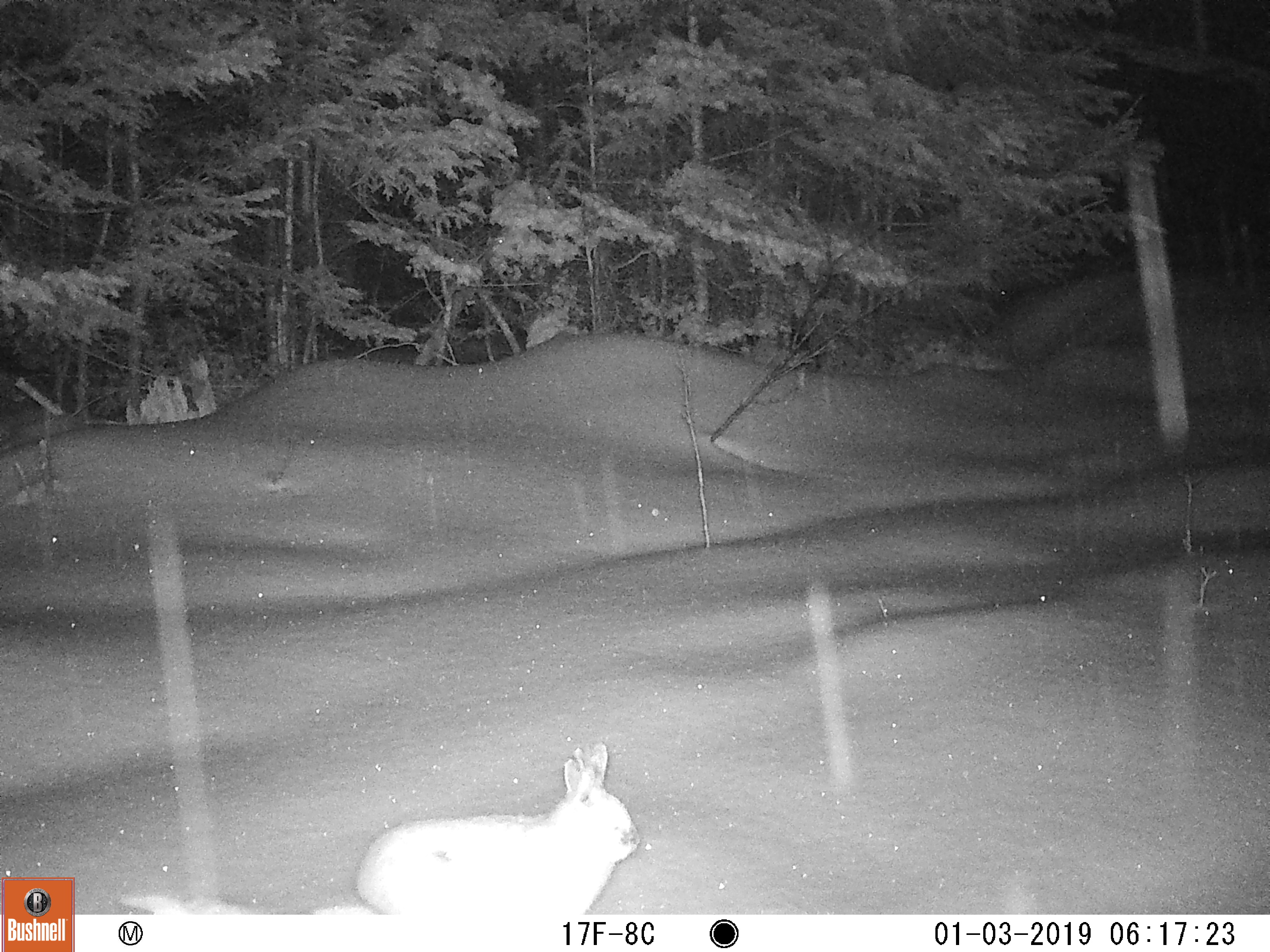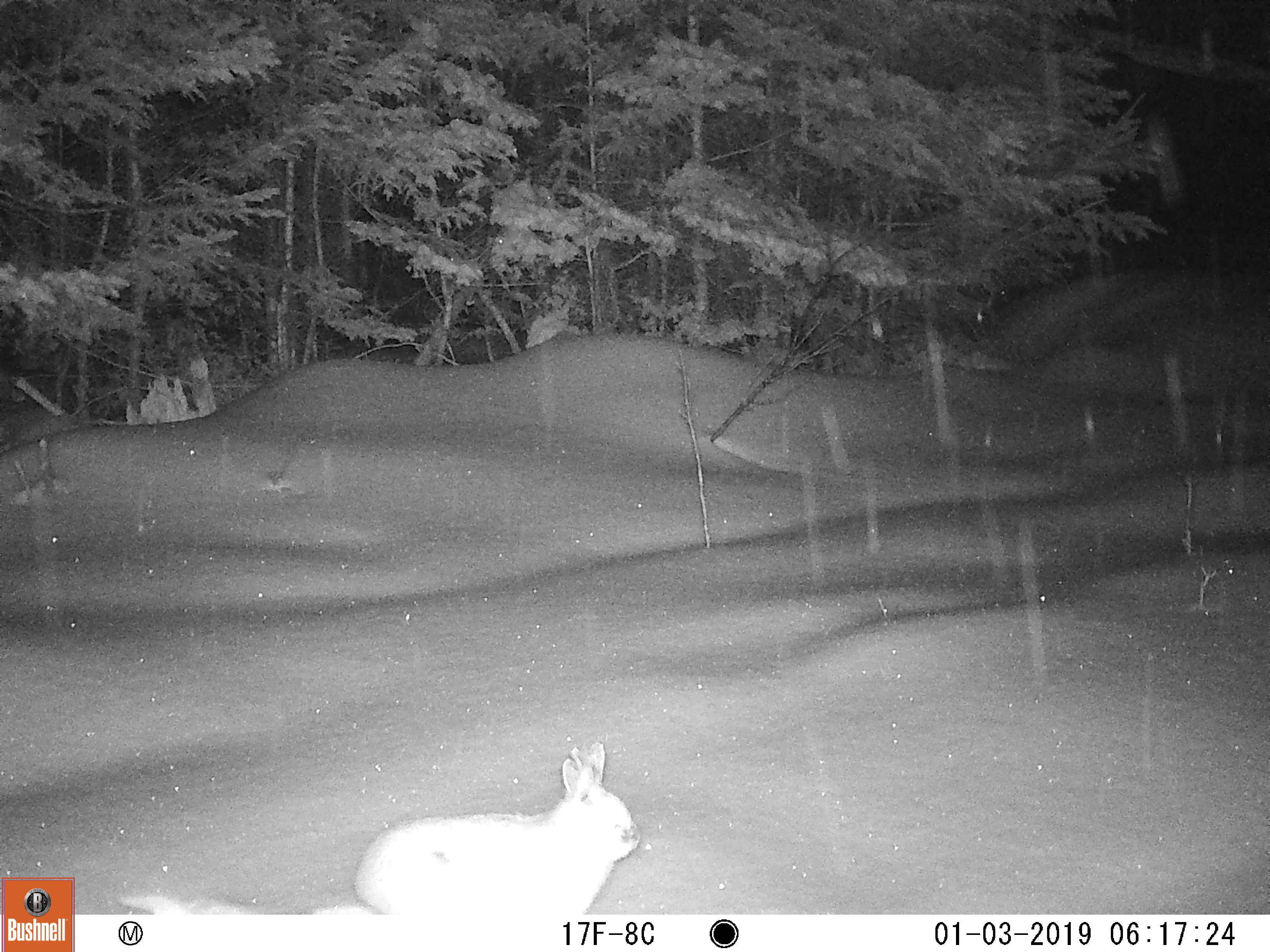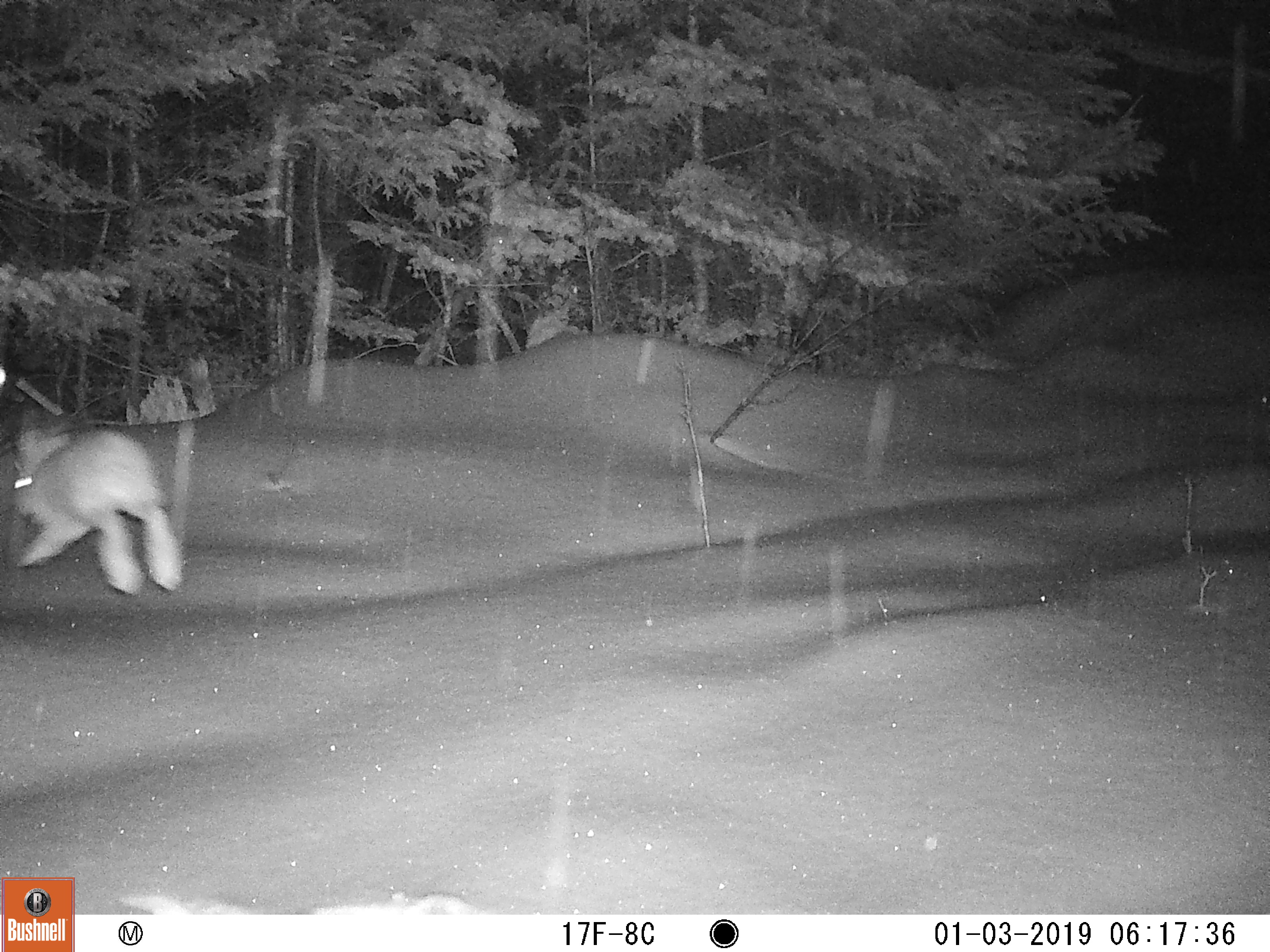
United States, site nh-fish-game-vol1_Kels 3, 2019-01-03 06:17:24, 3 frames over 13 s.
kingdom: Animalia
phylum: Chordata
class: Mammalia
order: Lagomorpha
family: Leporidae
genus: Lepus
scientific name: Lepus americanus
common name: snowshoe hare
Snowshoe hare (Lepus americanus).